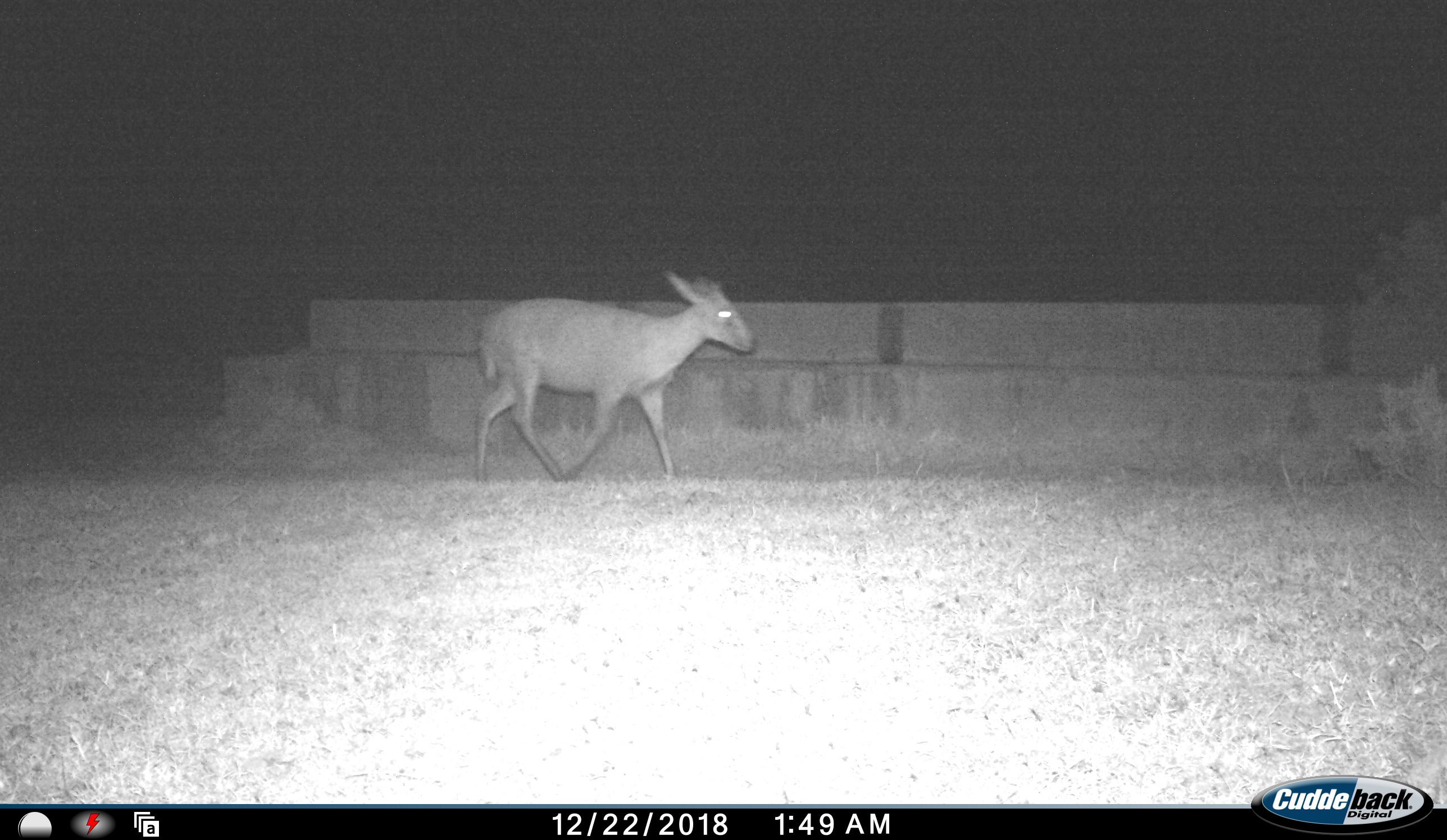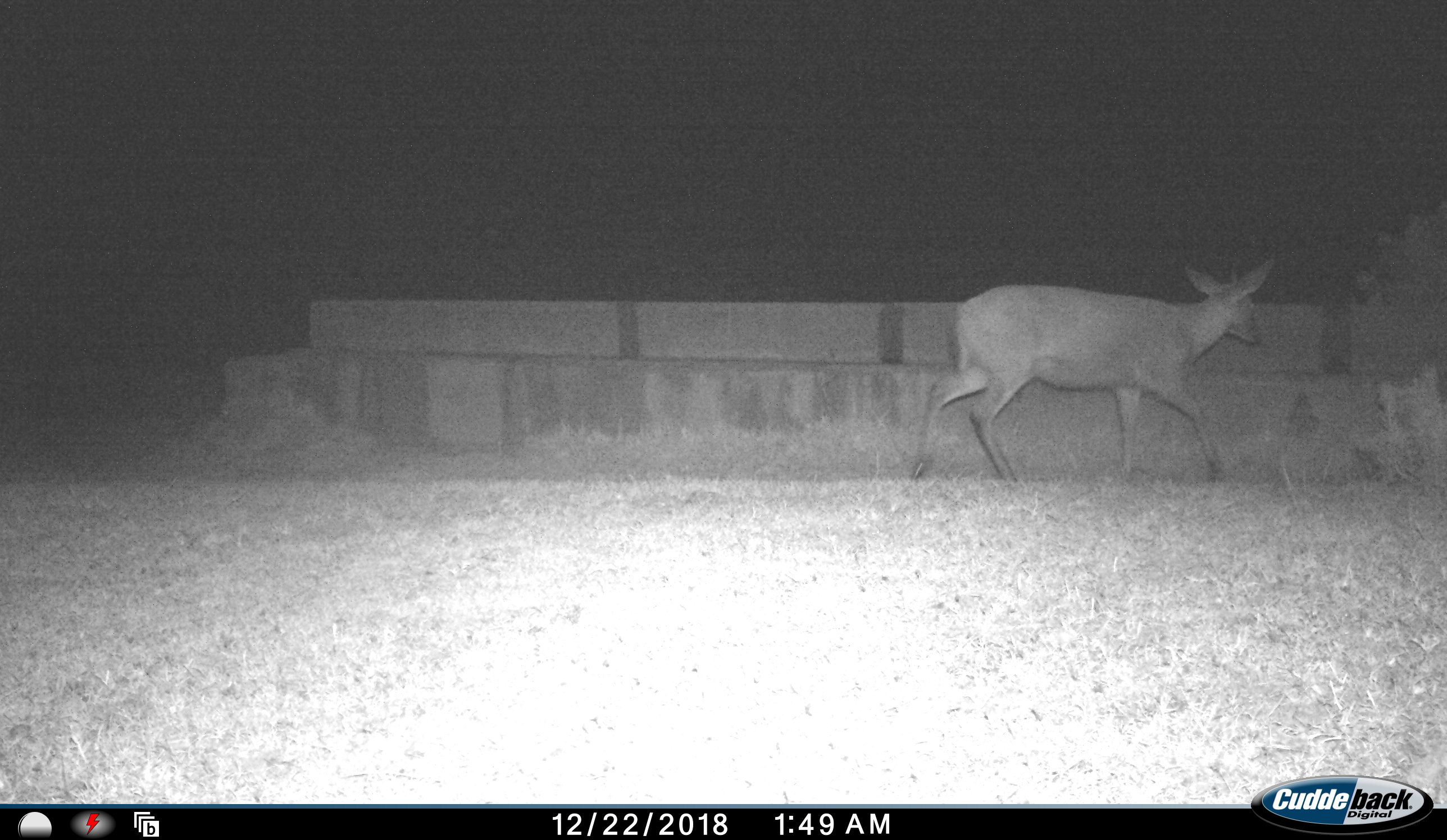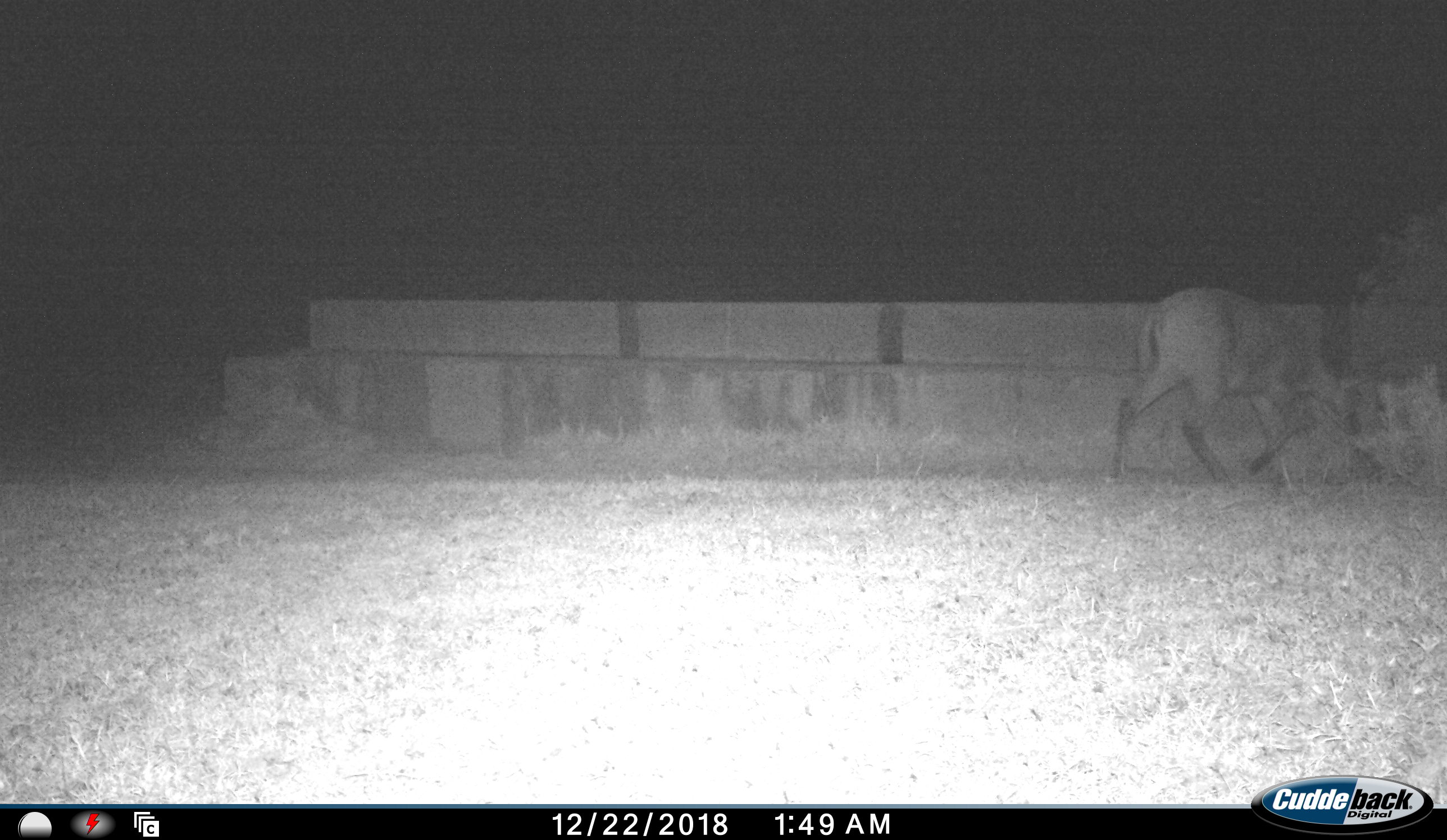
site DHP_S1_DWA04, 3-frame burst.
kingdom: Animalia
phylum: Chordata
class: Mammalia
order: Artiodactyla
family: Bovidae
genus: Tragelaphus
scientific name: Tragelaphus scriptus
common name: bushbuck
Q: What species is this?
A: Bushbuck (Tragelaphus scriptus).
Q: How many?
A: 1.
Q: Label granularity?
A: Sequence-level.